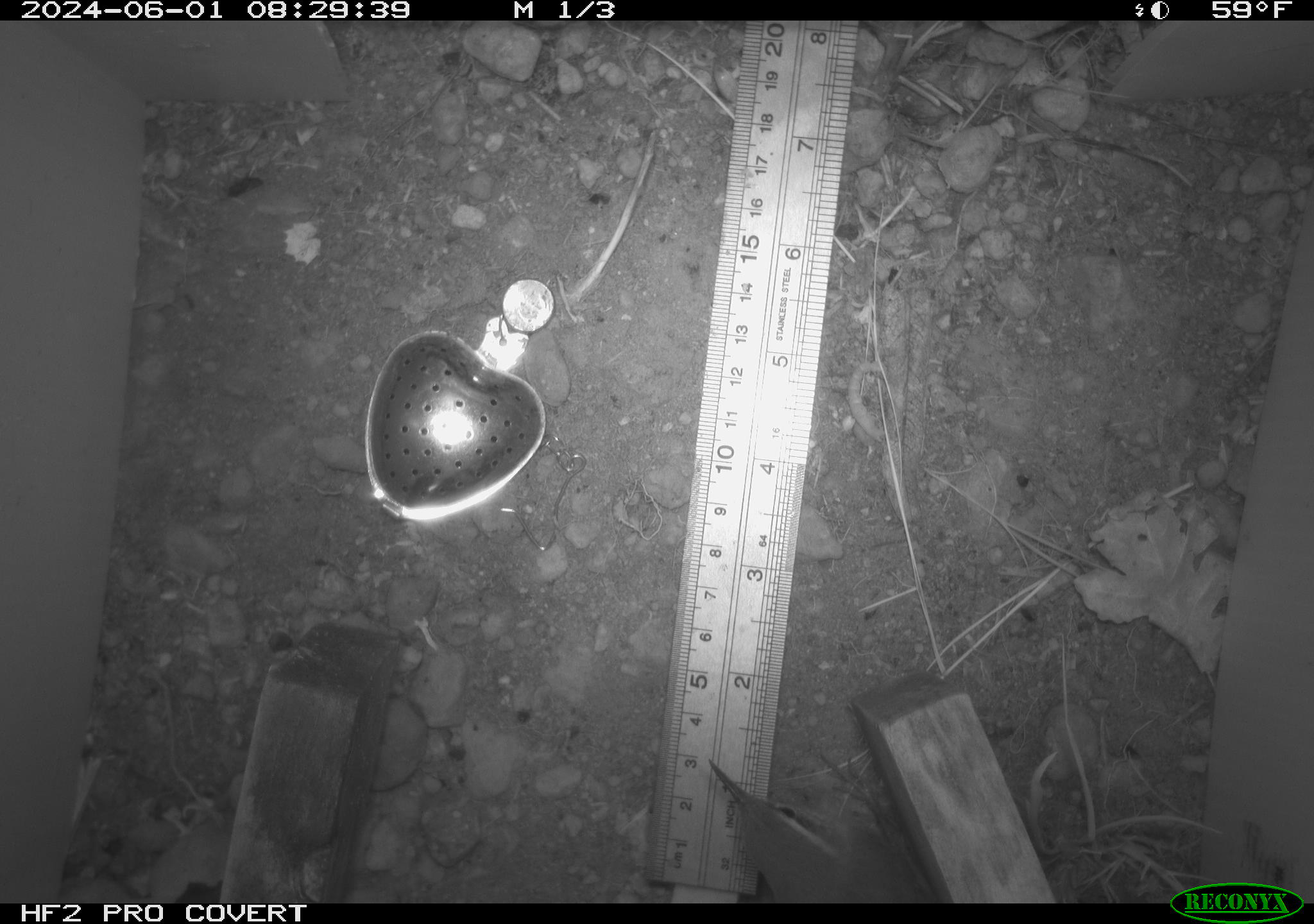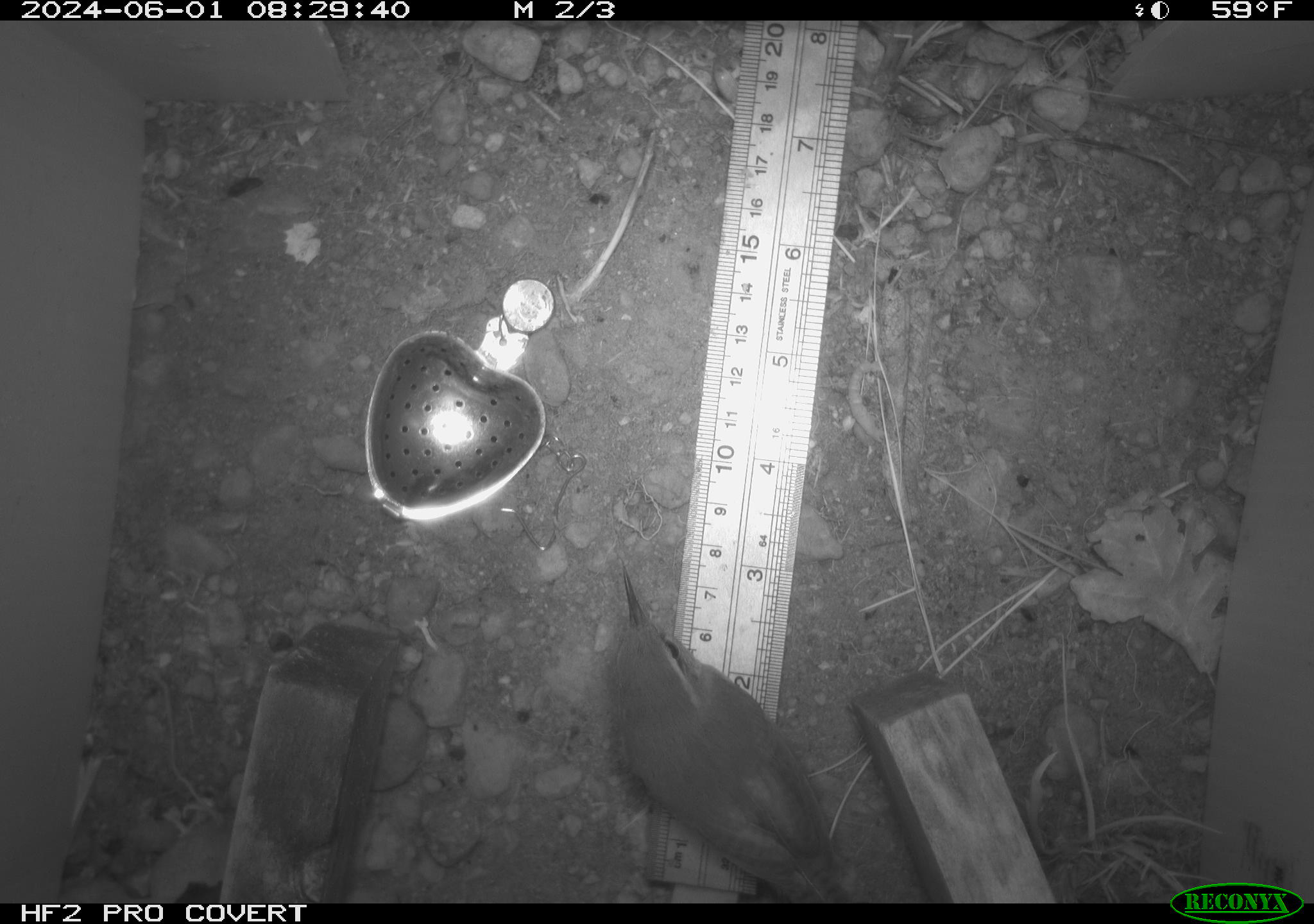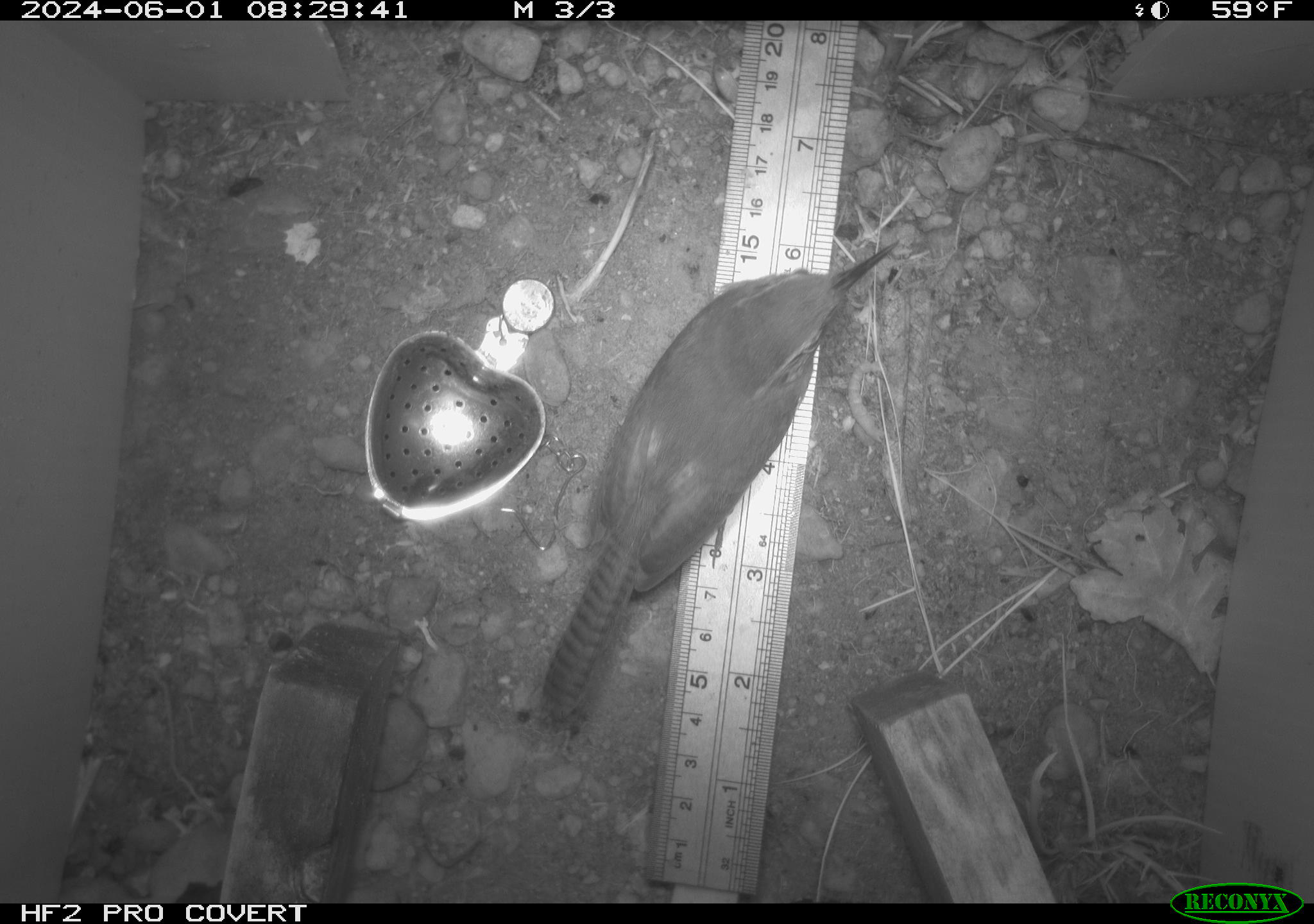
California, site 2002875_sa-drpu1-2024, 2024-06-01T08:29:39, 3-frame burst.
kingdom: Animalia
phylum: Chordata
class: Aves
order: Passeriformes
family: Troglodytidae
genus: Thryomanes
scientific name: Thryomanes bewickii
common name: bewick's wren